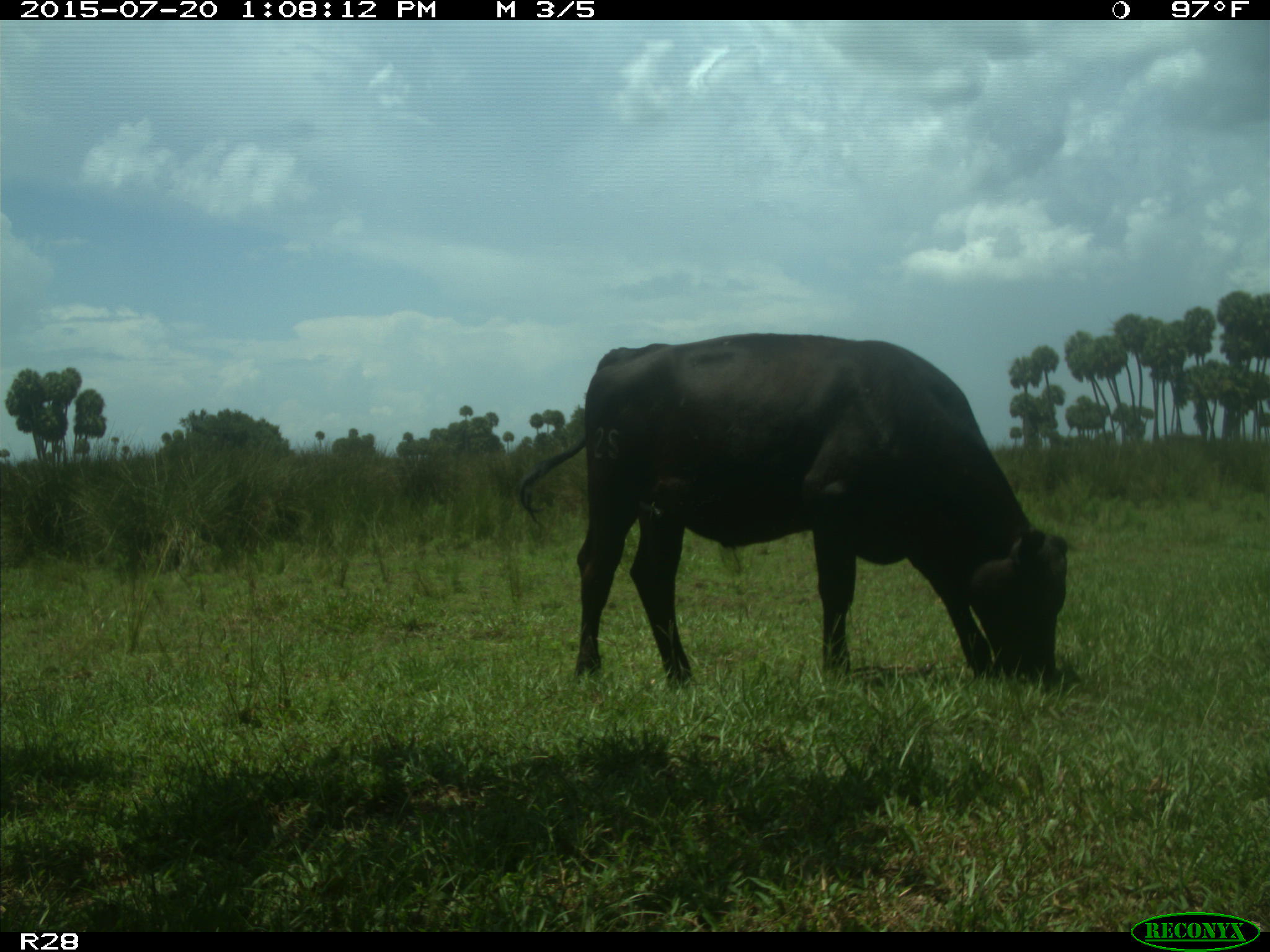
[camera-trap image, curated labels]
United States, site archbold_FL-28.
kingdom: Animalia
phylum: Chordata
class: Mammalia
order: Artiodactyla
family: Bovidae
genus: Bos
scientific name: Bos taurus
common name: domestic cow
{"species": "Bos taurus (domestic cow)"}